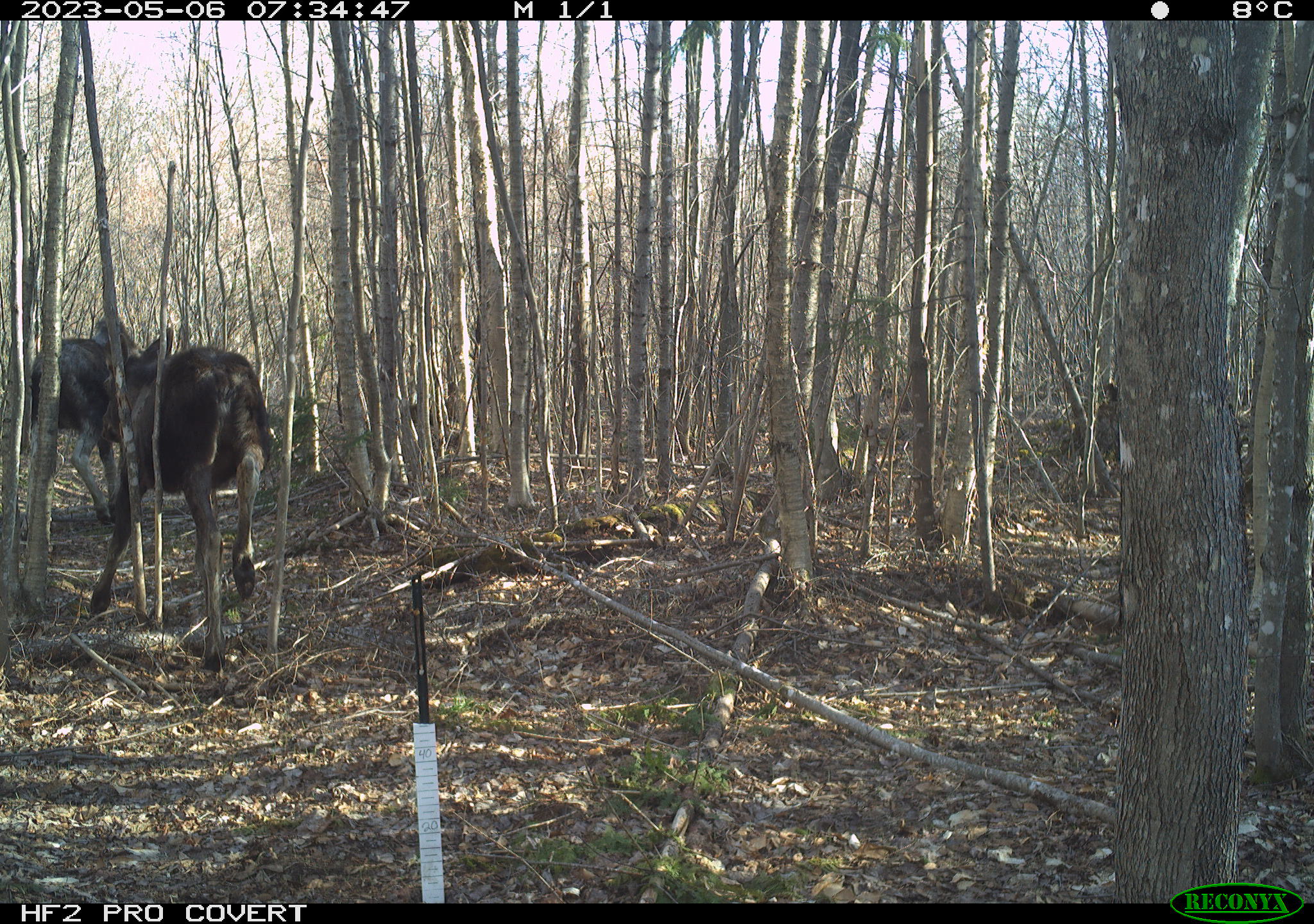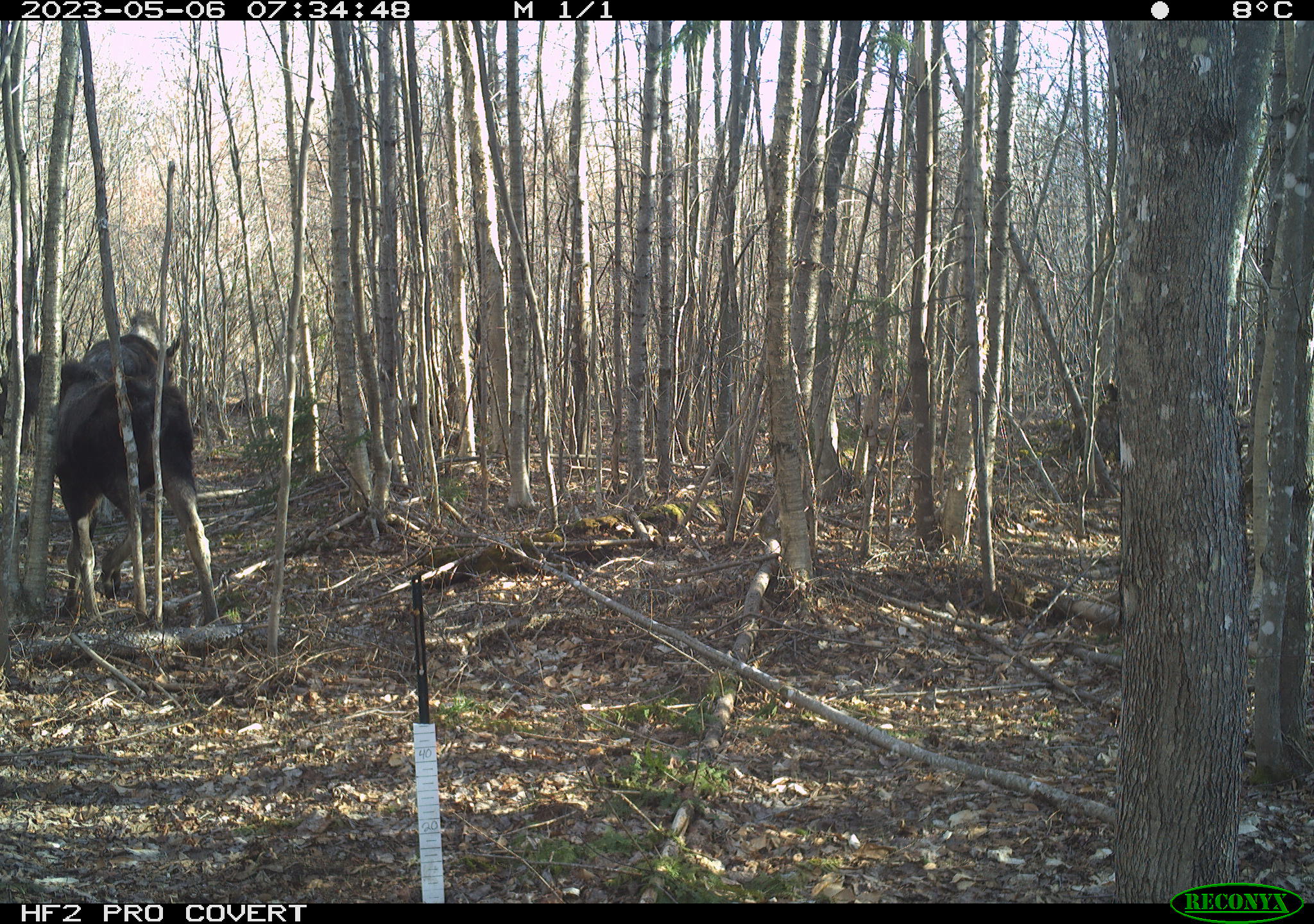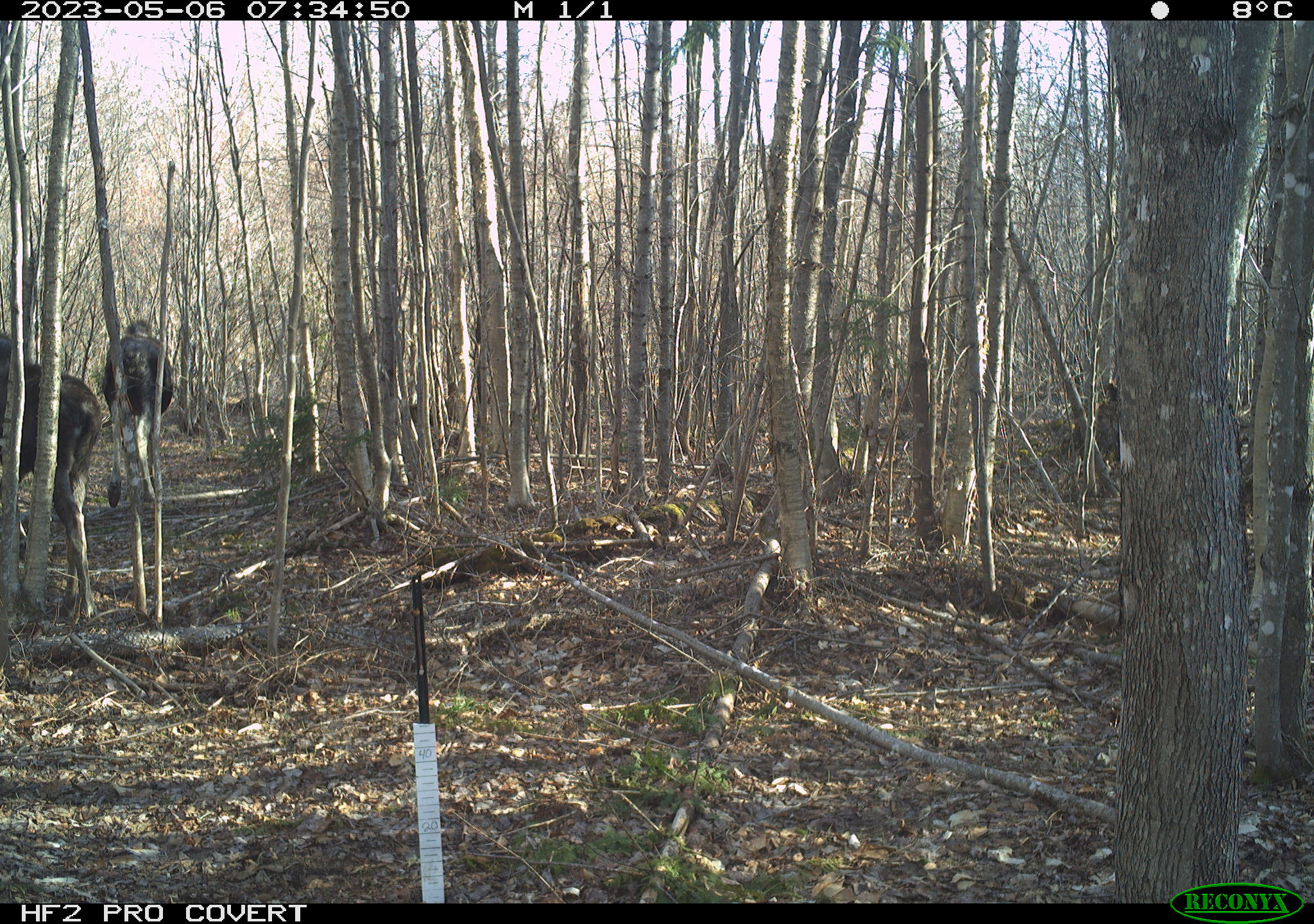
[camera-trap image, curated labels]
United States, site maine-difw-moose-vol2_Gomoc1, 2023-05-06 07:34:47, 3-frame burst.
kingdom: Animalia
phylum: Chordata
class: Mammalia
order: Artiodactyla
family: Cervidae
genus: Alces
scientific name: Alces alces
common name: moose